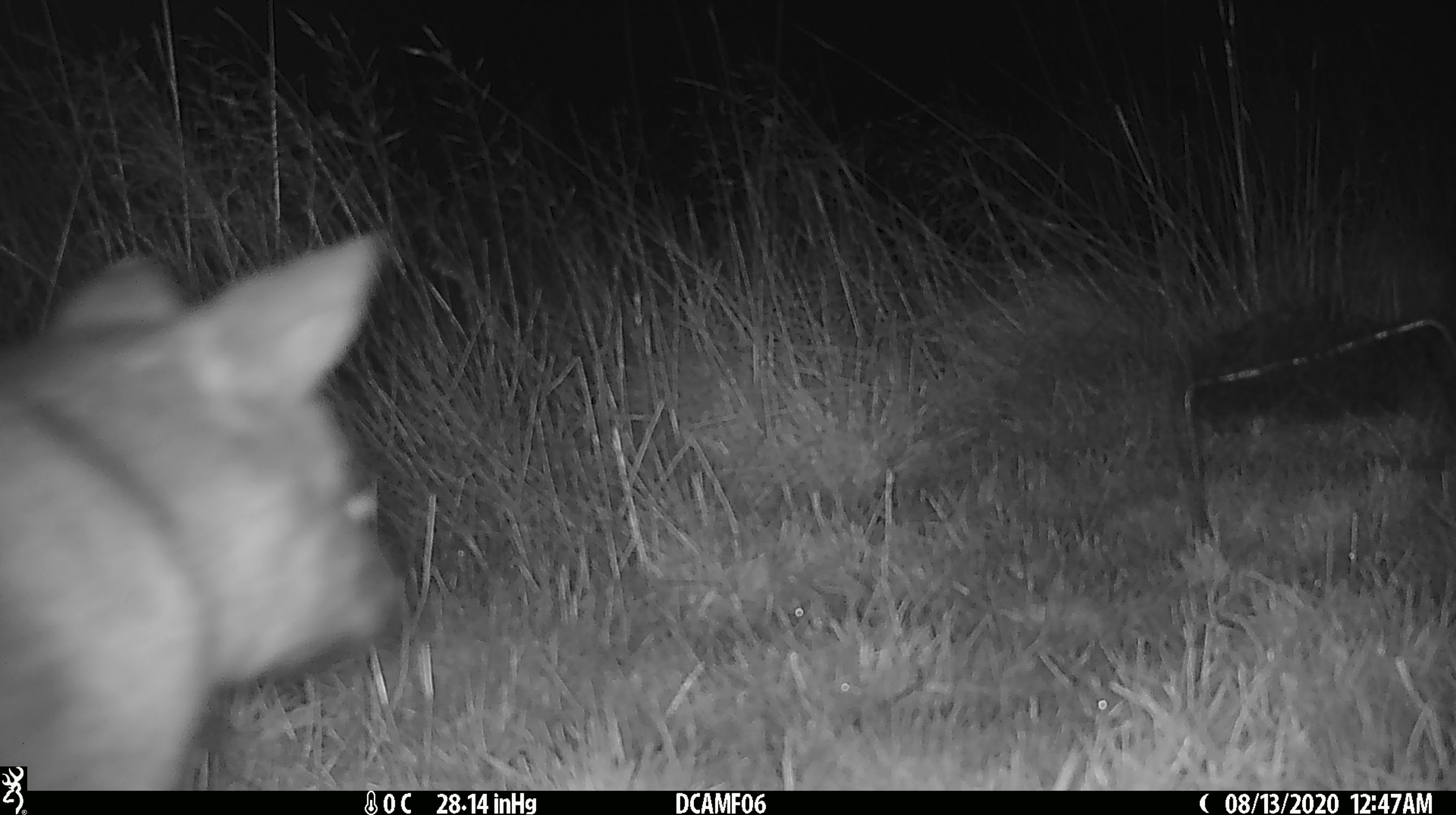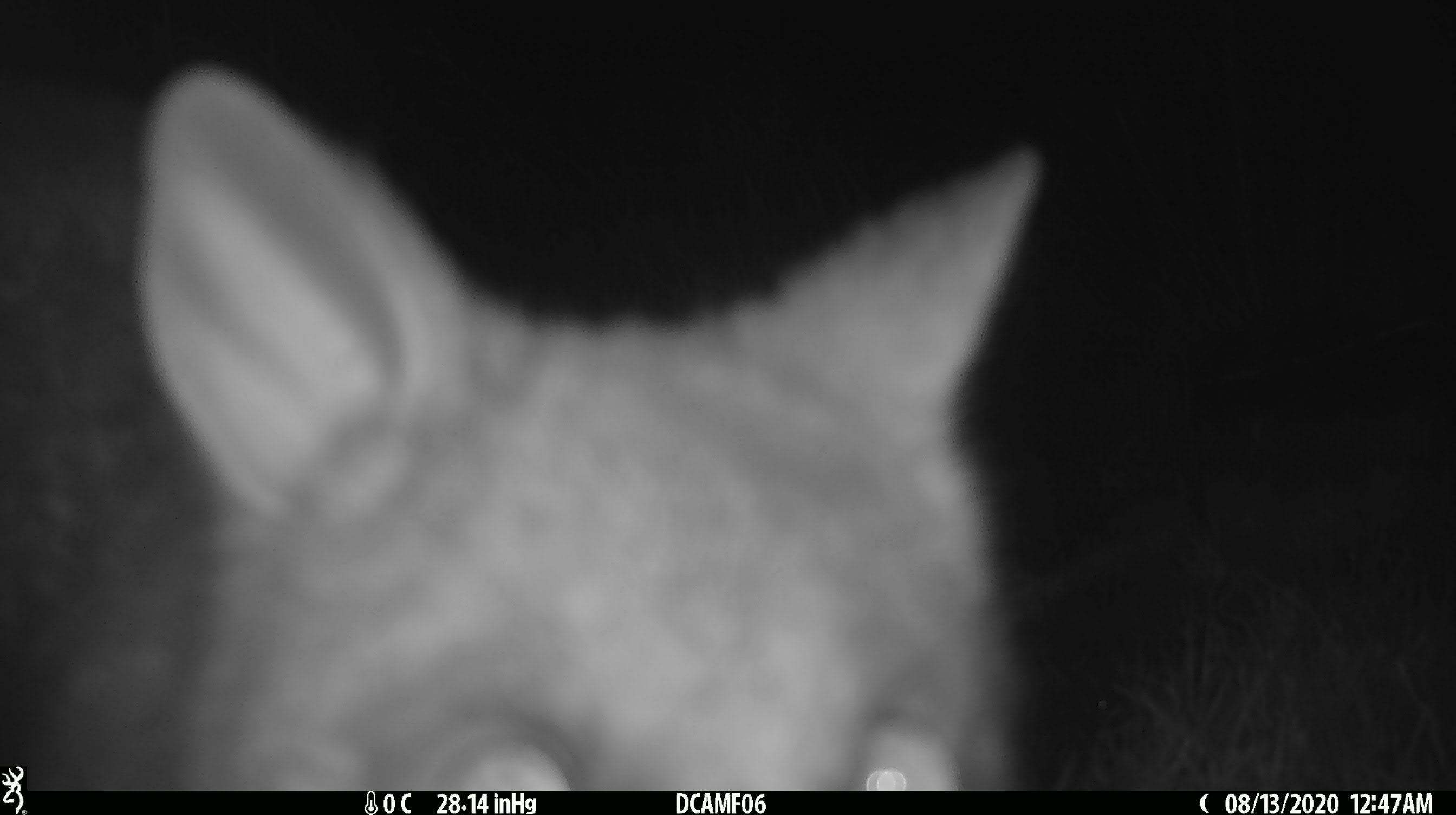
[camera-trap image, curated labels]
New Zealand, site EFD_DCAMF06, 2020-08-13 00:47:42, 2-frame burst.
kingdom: Animalia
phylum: Chordata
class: Mammalia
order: Diprotodontia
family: Phalangeridae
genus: Trichosurus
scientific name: Trichosurus vulpecula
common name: common brushtail possum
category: possum